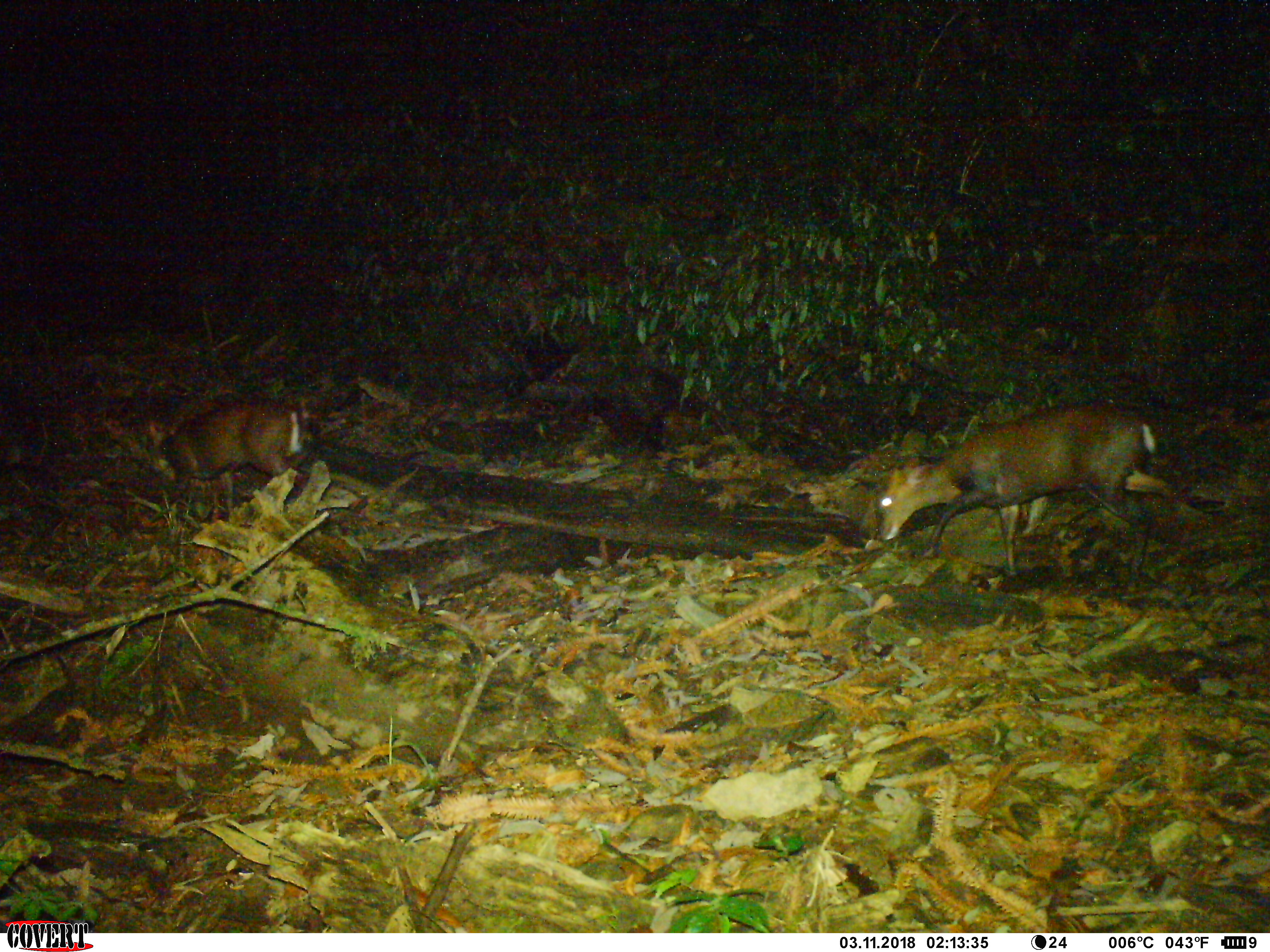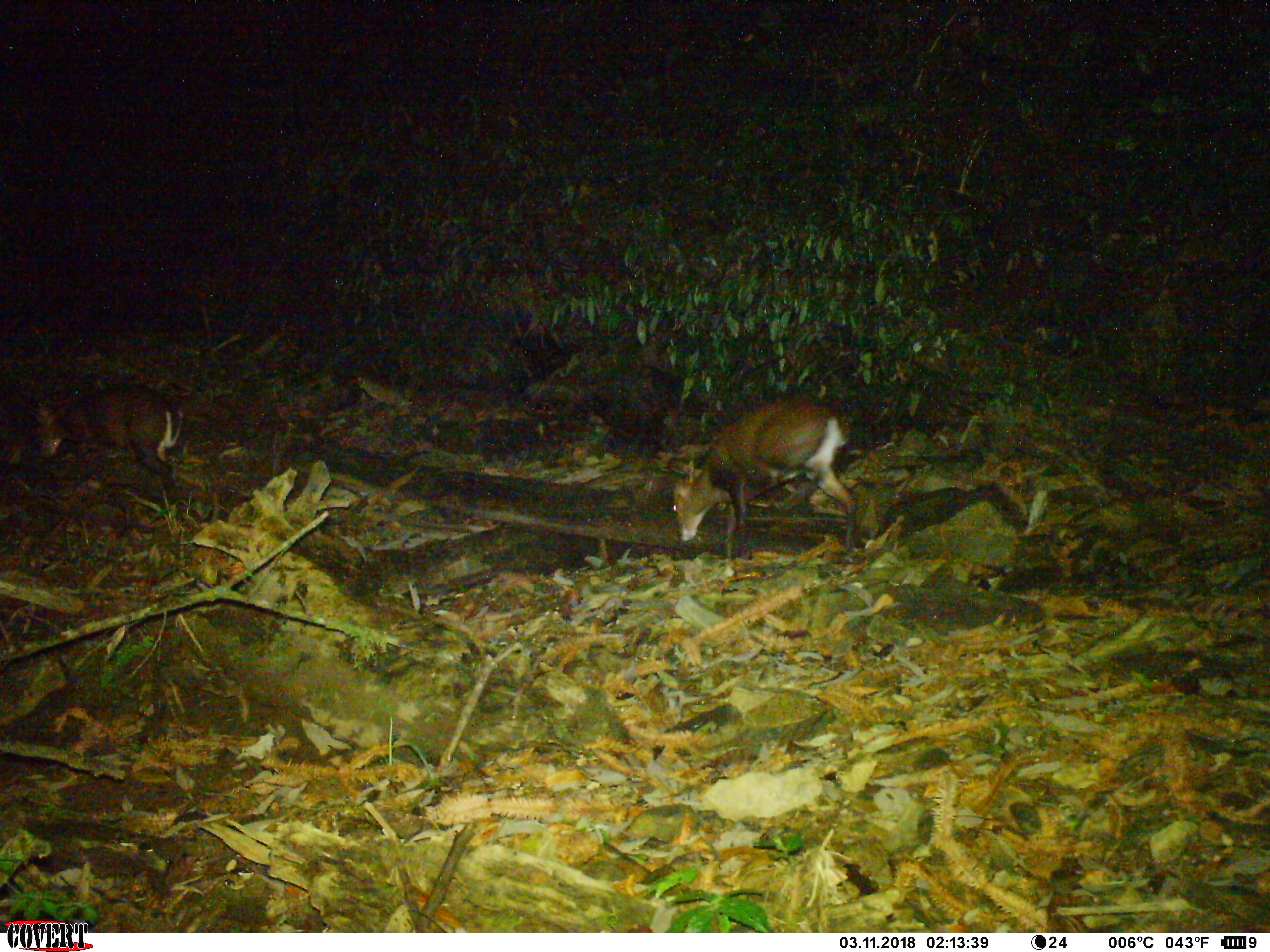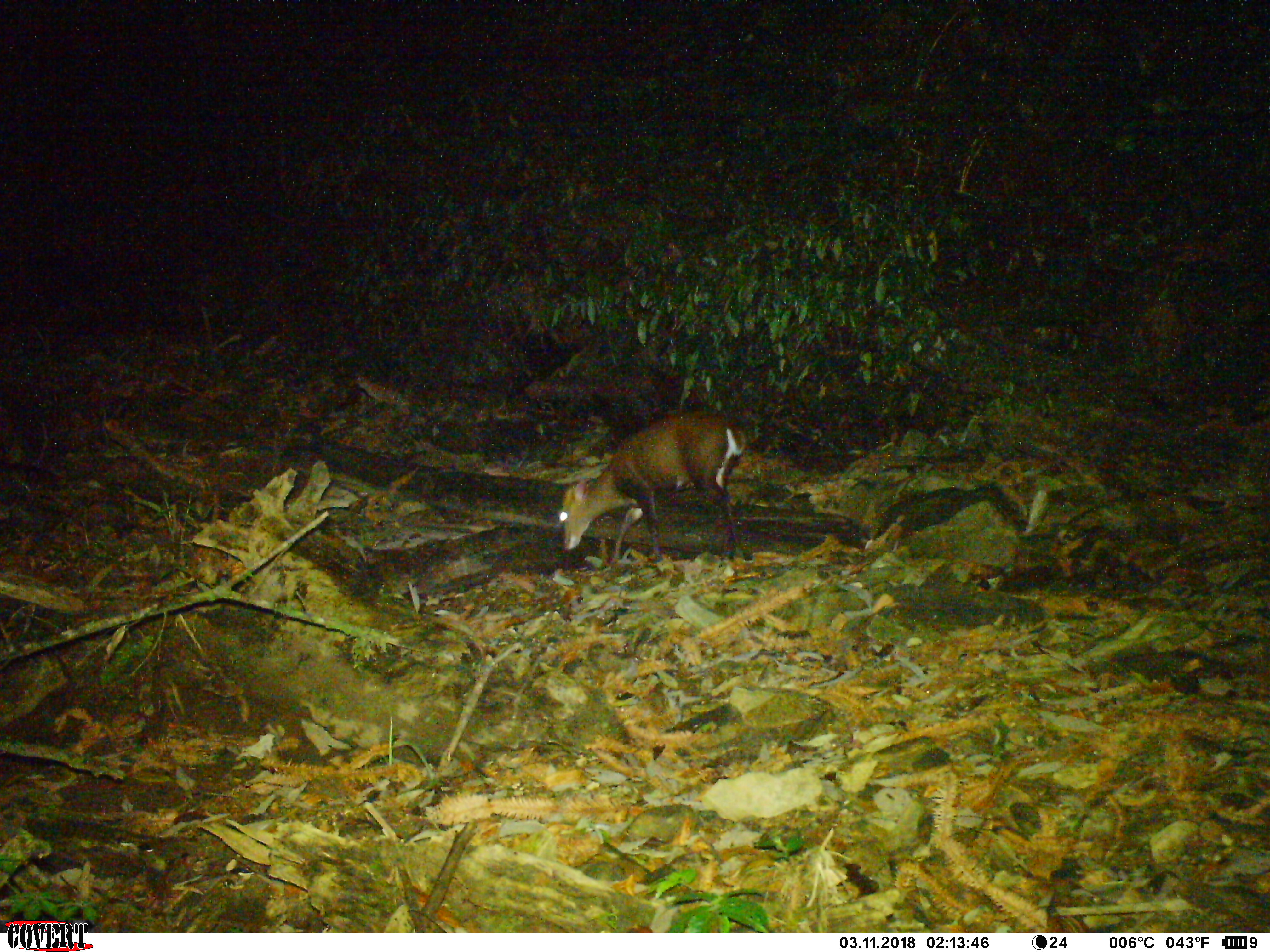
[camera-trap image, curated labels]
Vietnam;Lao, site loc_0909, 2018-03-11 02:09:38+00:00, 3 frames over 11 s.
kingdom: Animalia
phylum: Chordata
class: Mammalia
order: Artiodactyla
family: Cervidae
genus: Muntiacus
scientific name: Muntiacus rooseveltorum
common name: roosevelt's muntjac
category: roosevelts muntjac group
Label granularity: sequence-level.